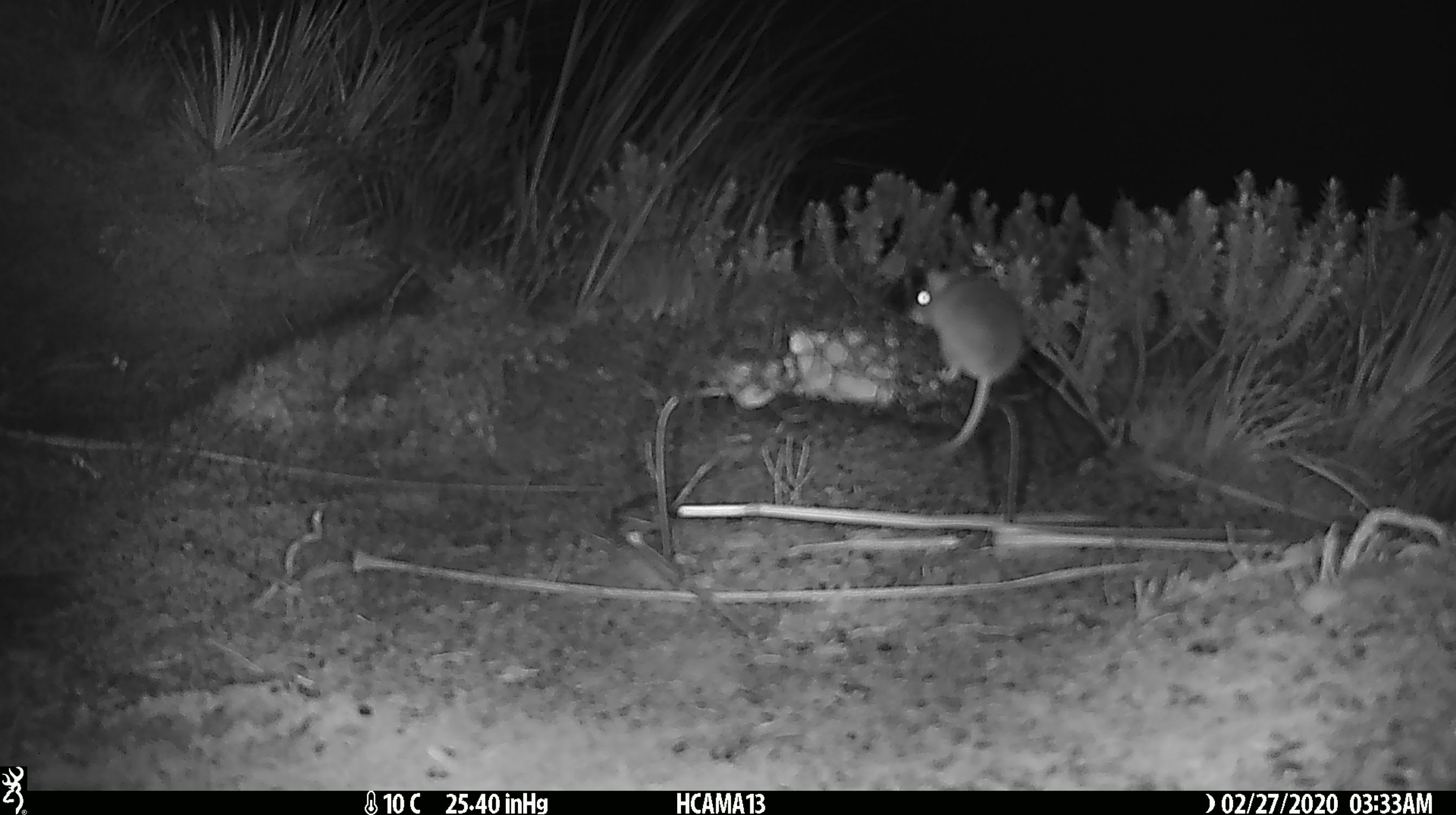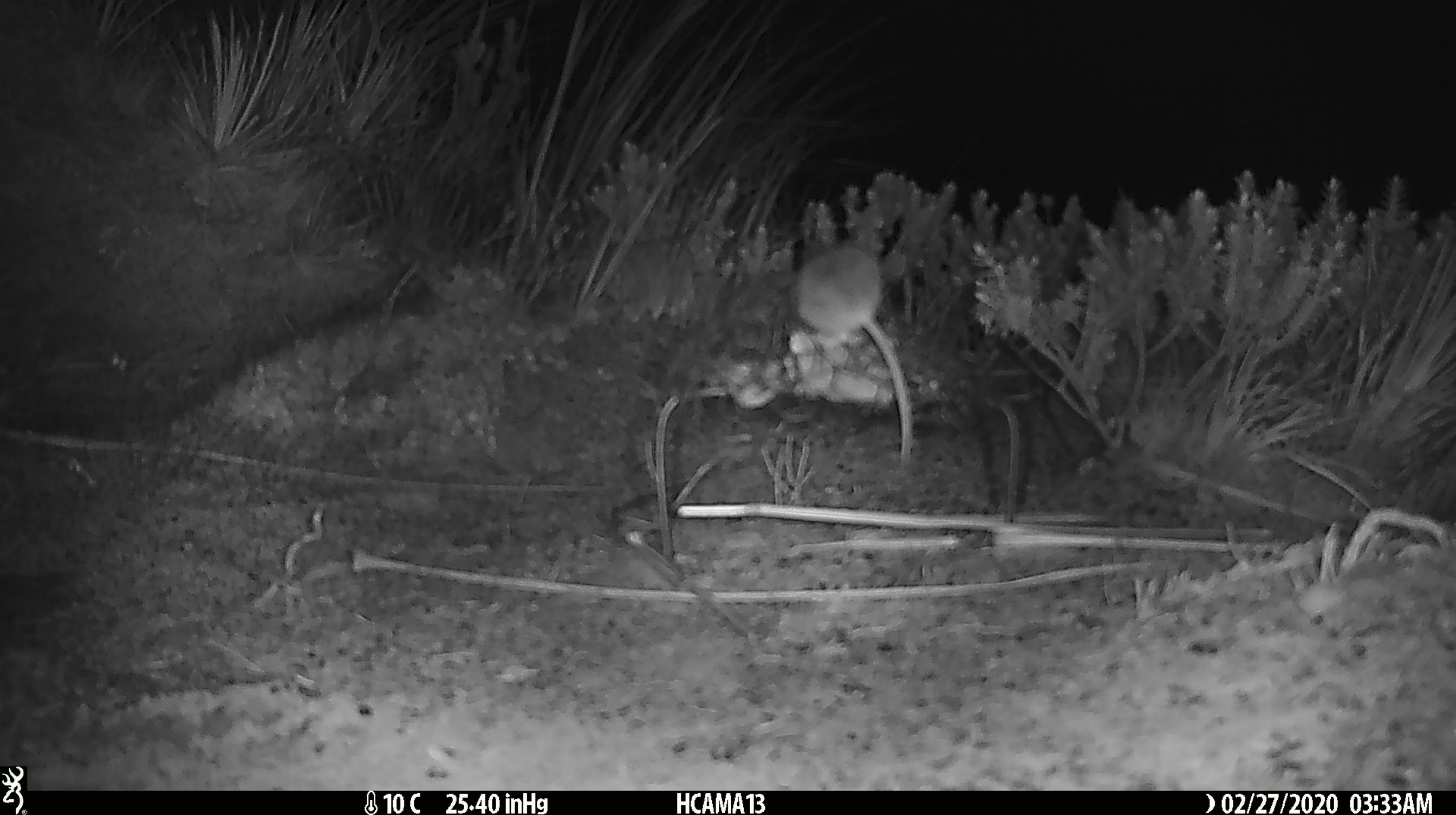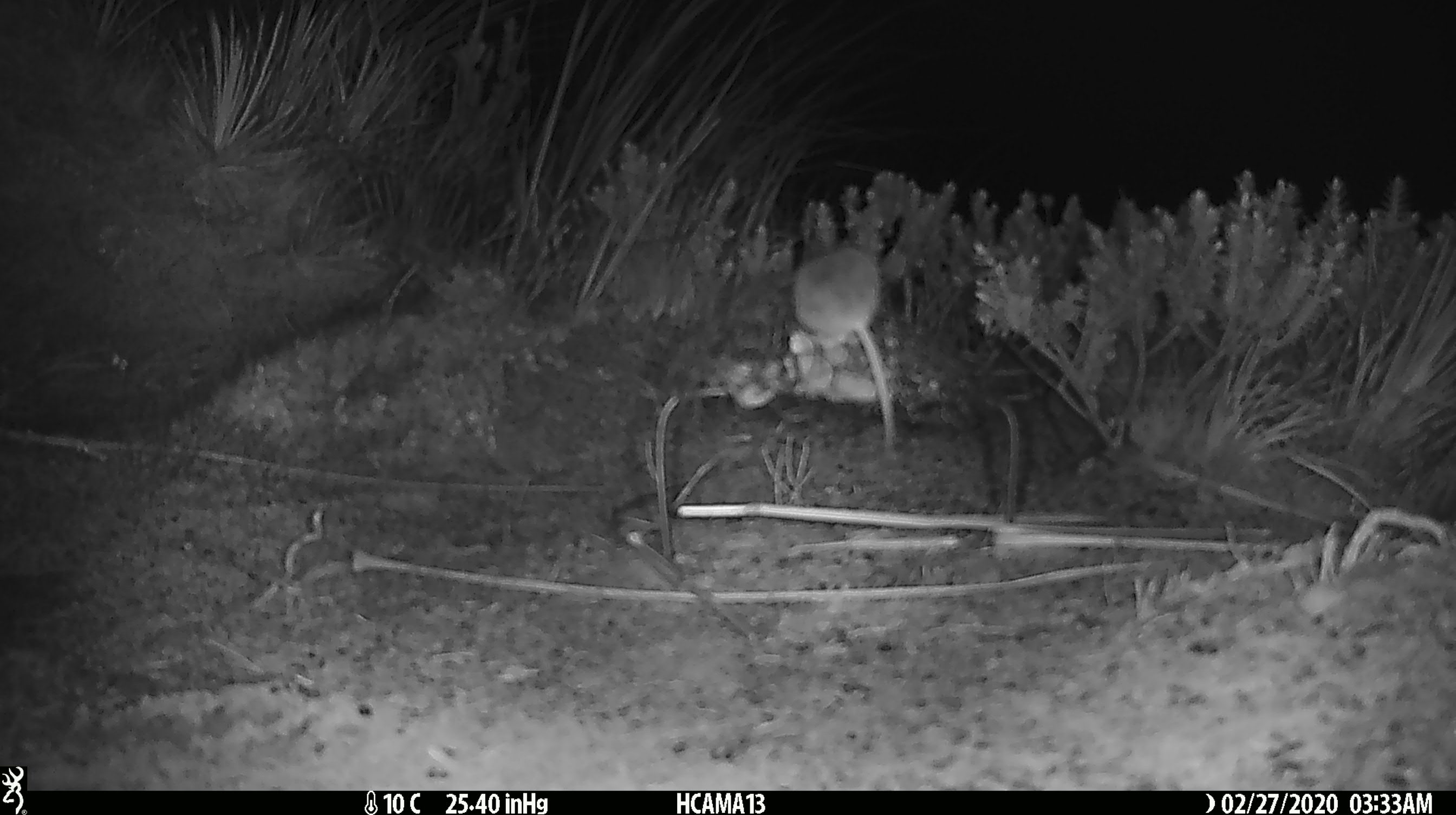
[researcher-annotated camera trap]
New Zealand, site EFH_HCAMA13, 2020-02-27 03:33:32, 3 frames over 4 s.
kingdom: Animalia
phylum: Chordata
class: Mammalia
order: Rodentia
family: Muridae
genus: Mus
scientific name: Mus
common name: mouse